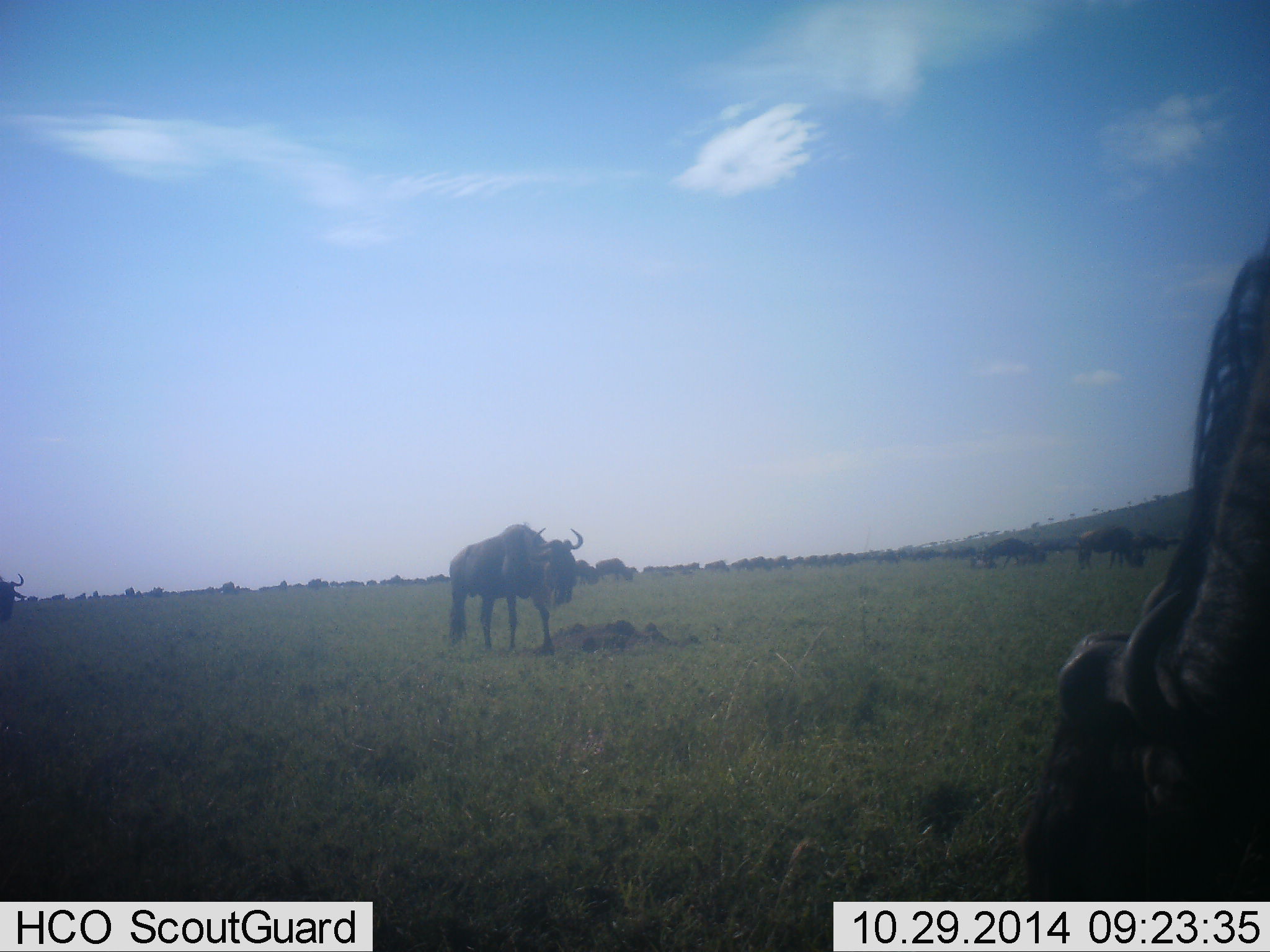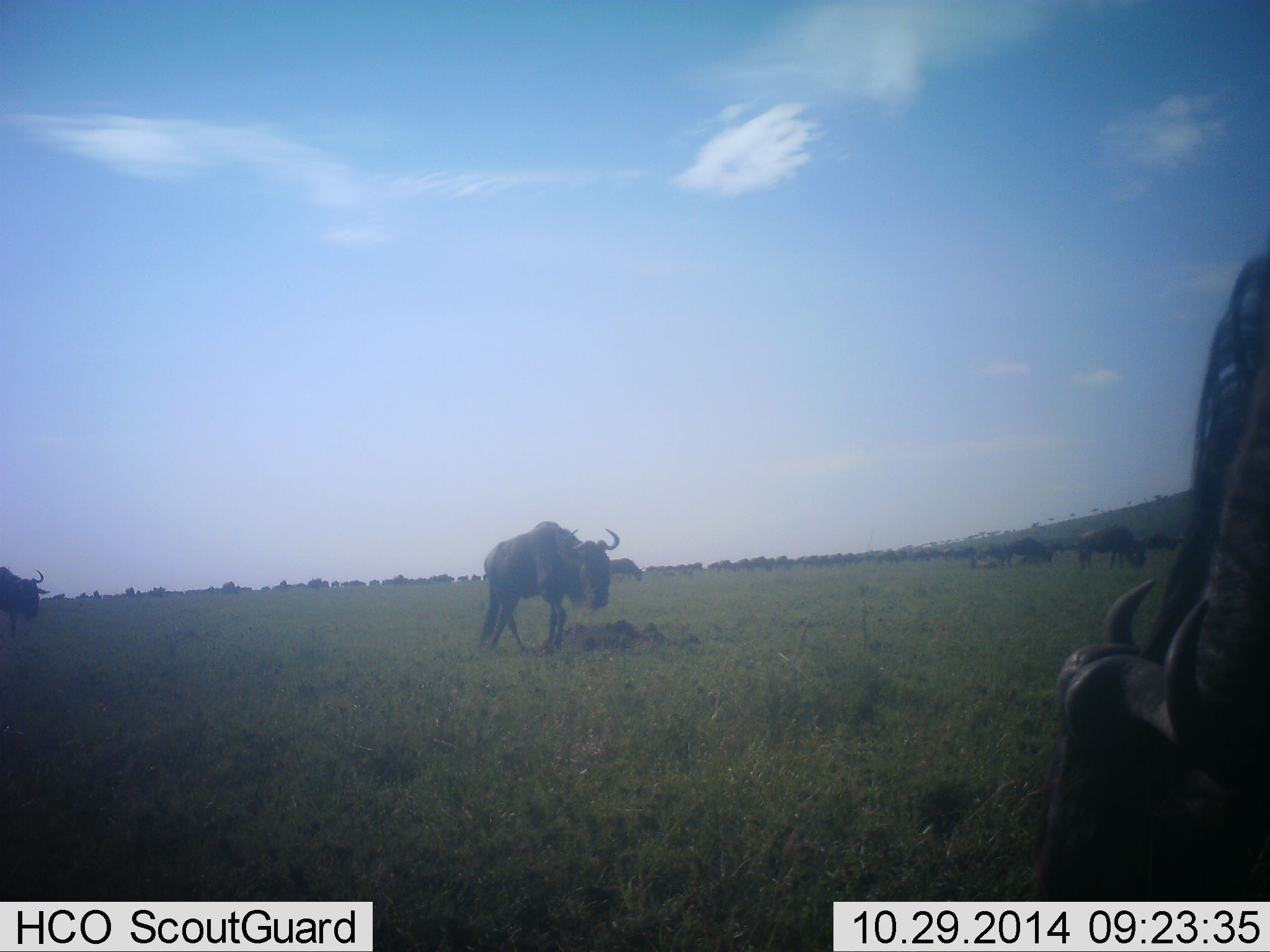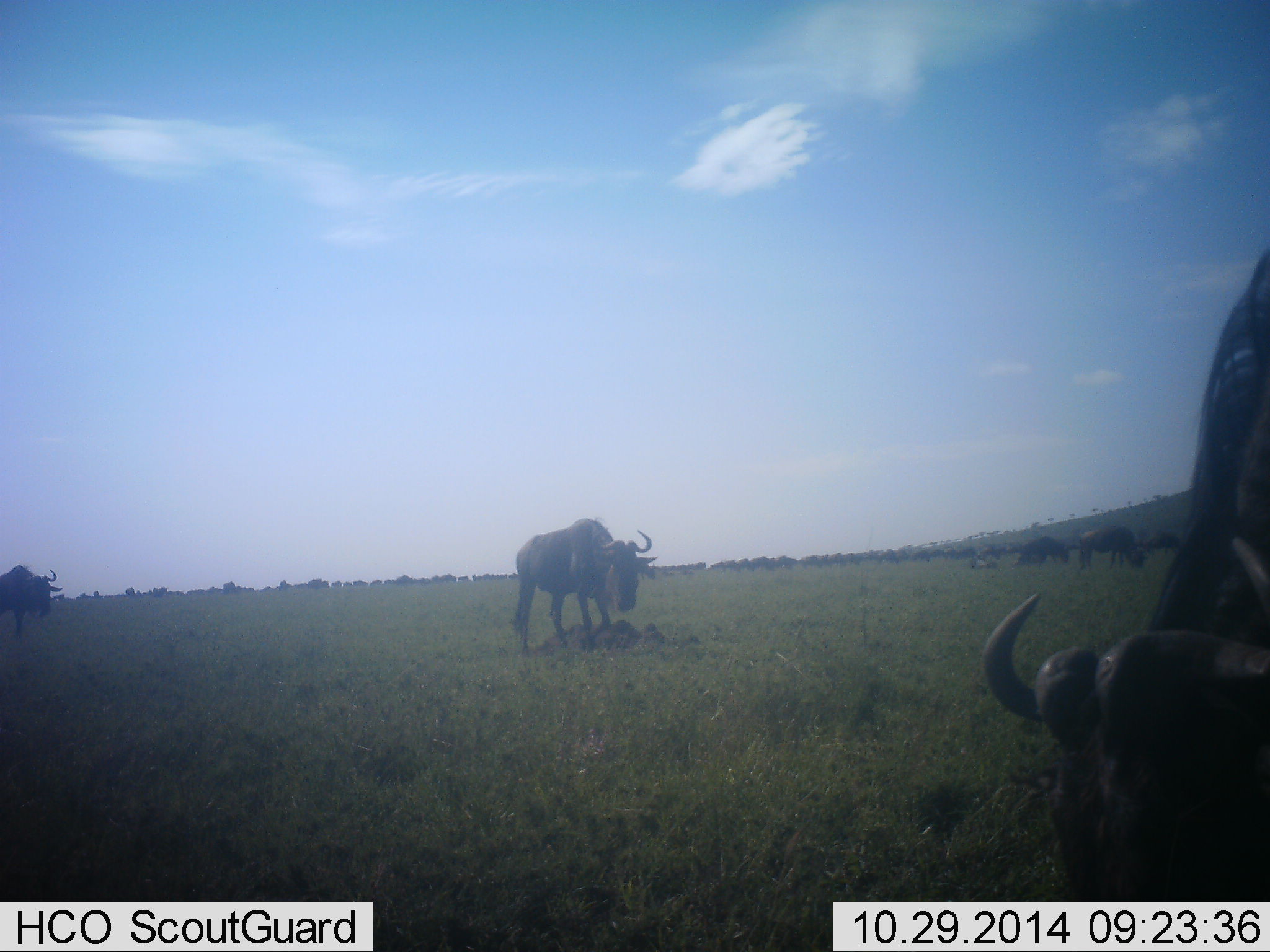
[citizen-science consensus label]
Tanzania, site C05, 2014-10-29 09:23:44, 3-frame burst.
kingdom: Animalia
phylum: Chordata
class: Mammalia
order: Artiodactyla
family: Bovidae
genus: Connochaetes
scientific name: Connochaetes taurinus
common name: blue wildebeest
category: wildebeest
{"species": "wildebeest (blue wildebeest) (Connochaetes taurinus)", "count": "11-50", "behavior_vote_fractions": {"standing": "18%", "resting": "18%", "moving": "73%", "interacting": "9%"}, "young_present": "0%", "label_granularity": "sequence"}